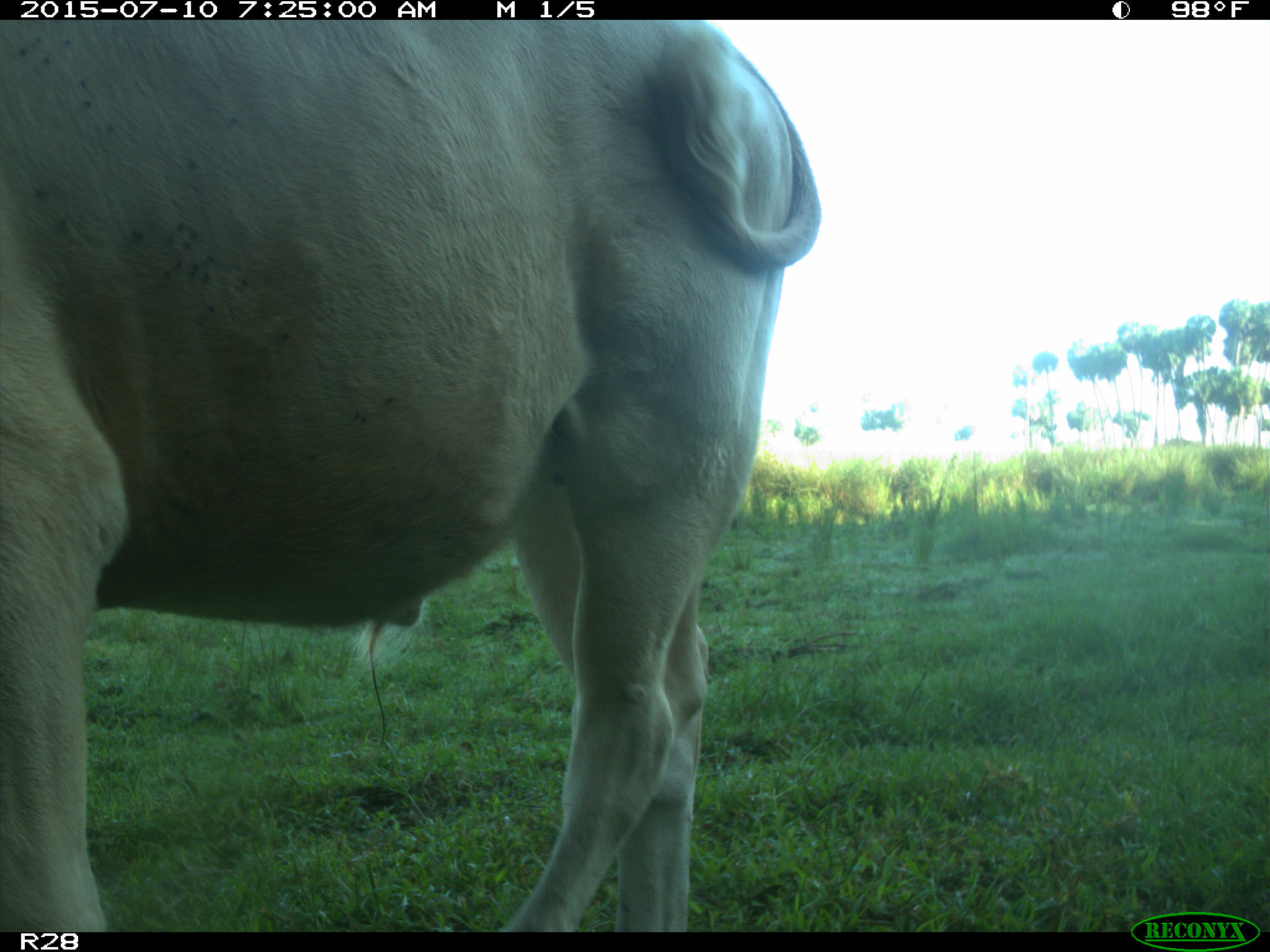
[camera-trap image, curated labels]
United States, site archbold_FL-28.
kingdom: Animalia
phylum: Chordata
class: Mammalia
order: Artiodactyla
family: Bovidae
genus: Bos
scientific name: Bos taurus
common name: domestic cow